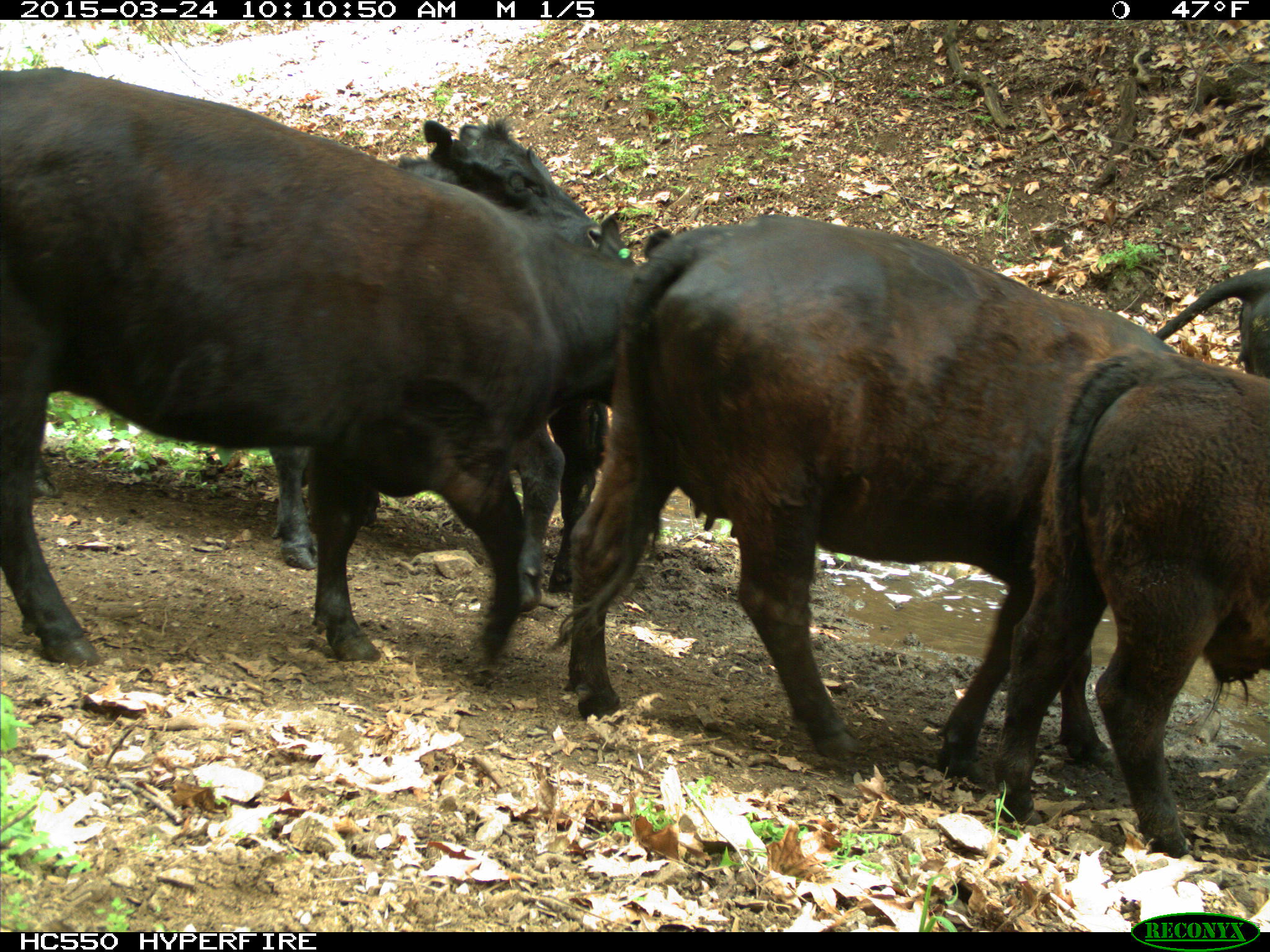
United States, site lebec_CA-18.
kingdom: Animalia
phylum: Chordata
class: Mammalia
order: Artiodactyla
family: Bovidae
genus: Bos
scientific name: Bos taurus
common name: domestic cow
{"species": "Bos taurus (domestic cow)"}